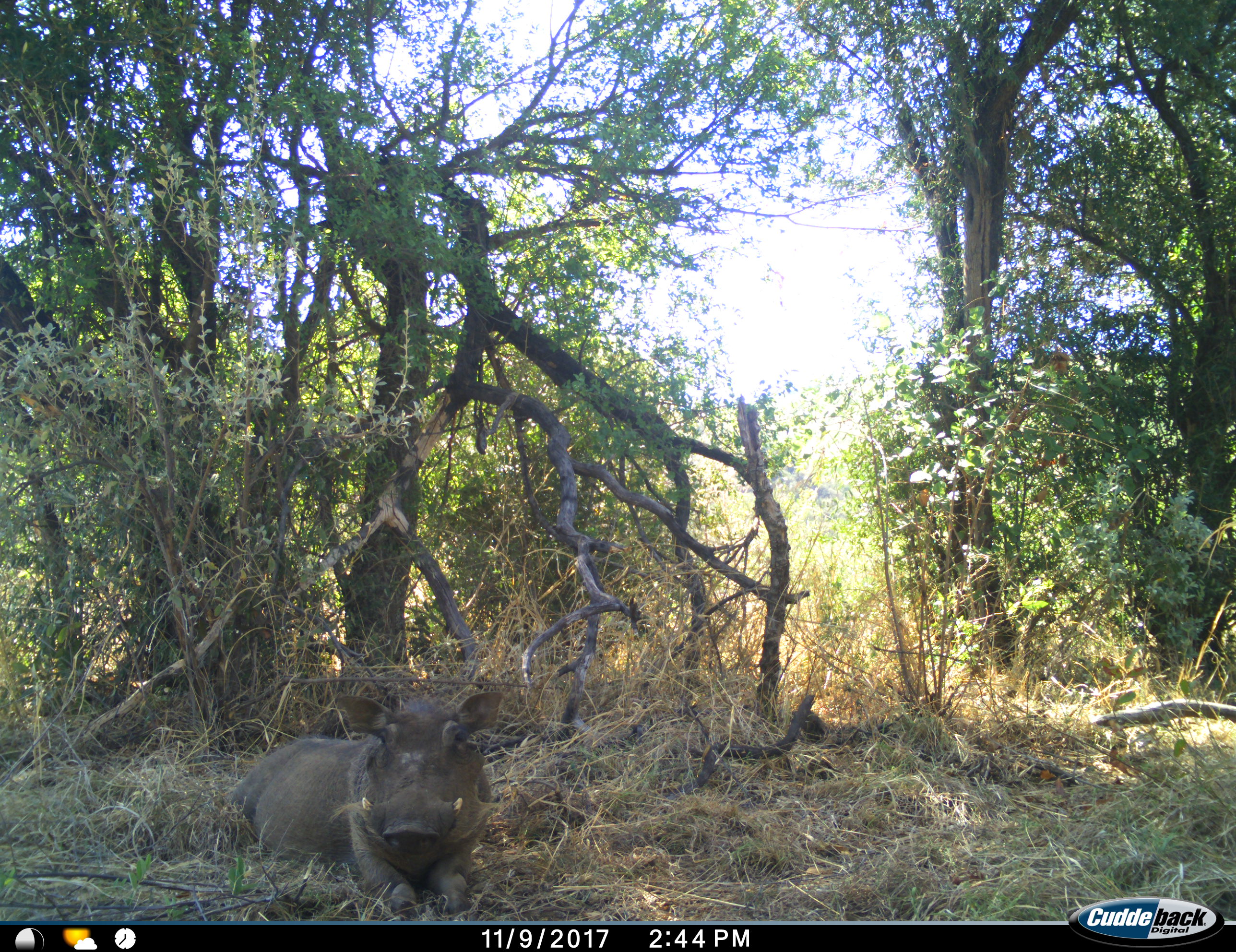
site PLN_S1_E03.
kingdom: Animalia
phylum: Chordata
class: Mammalia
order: Artiodactyla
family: Suidae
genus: Phacochoerus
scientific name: Phacochoerus africanus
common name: warthog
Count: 1.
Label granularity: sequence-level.